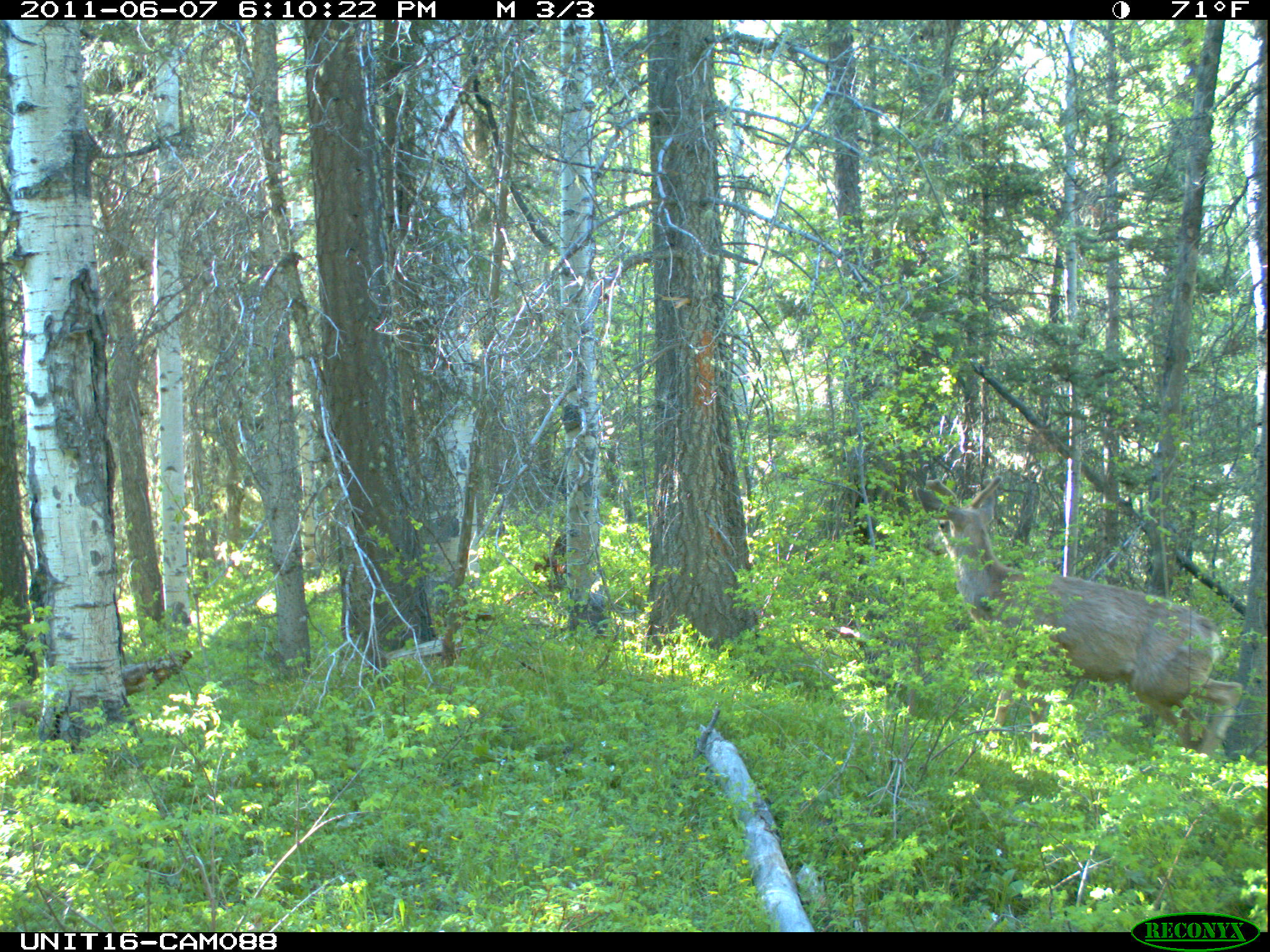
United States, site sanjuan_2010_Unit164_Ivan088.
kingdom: Animalia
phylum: Chordata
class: Mammalia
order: Artiodactyla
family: Cervidae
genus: Odocoileus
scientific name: Odocoileus hemionus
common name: mule deer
Odocoileus hemionus (mule deer).